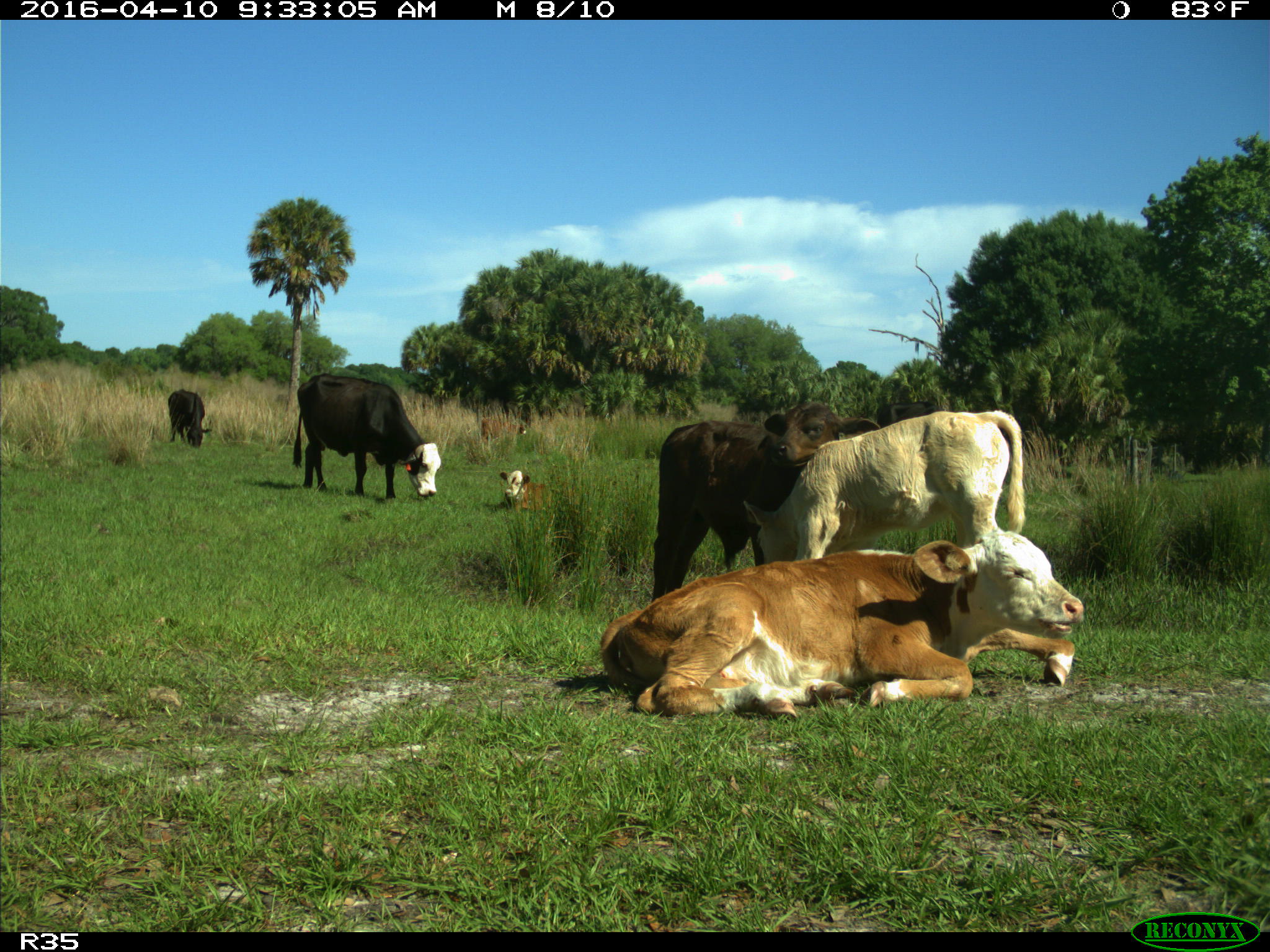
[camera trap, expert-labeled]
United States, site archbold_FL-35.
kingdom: Animalia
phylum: Chordata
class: Mammalia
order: Artiodactyla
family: Bovidae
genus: Bos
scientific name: Bos taurus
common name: domestic cow